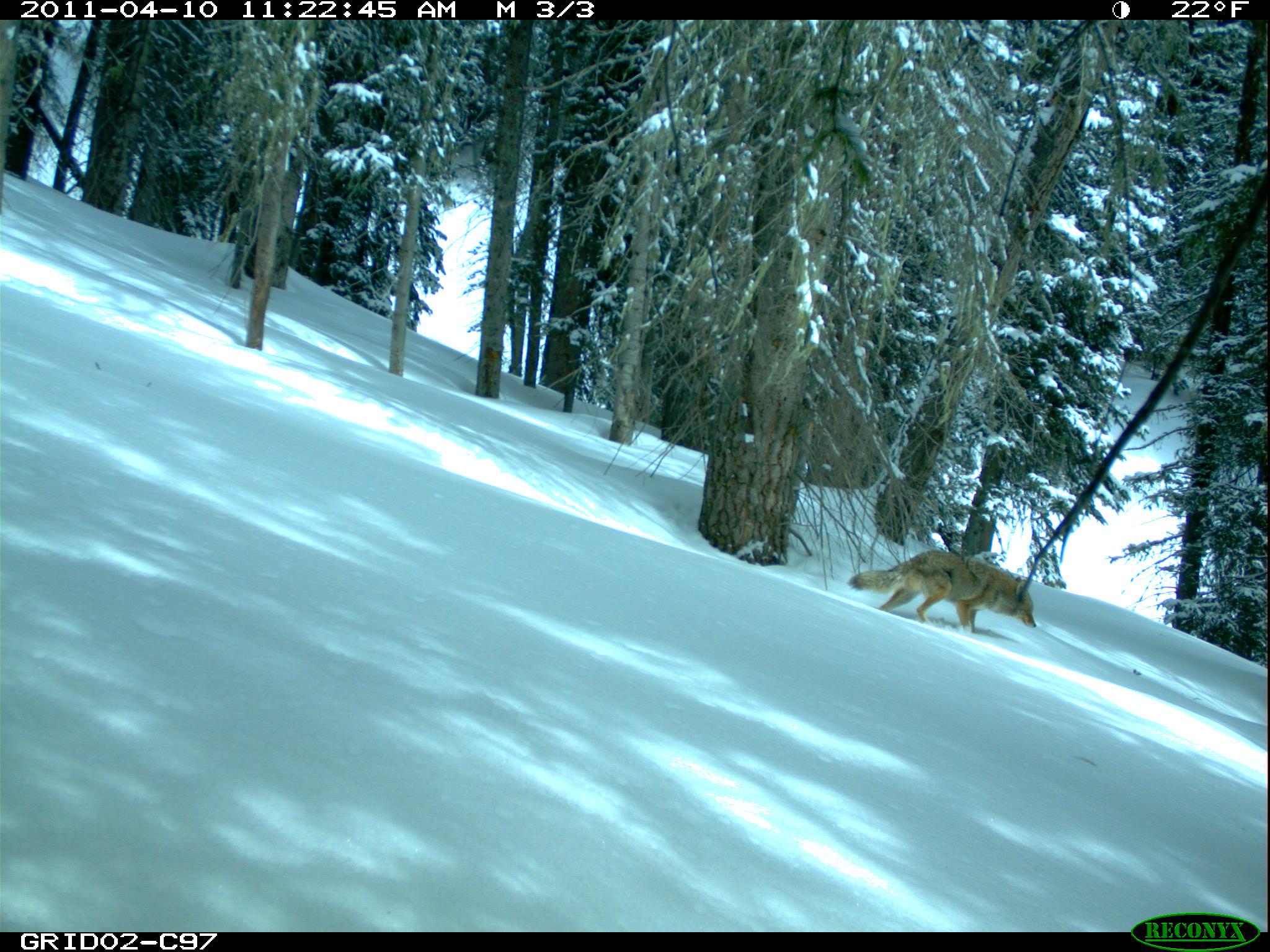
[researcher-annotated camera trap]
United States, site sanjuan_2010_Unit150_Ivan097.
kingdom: Animalia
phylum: Chordata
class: Mammalia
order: Carnivora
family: Canidae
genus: Canis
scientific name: Canis latrans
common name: coyote